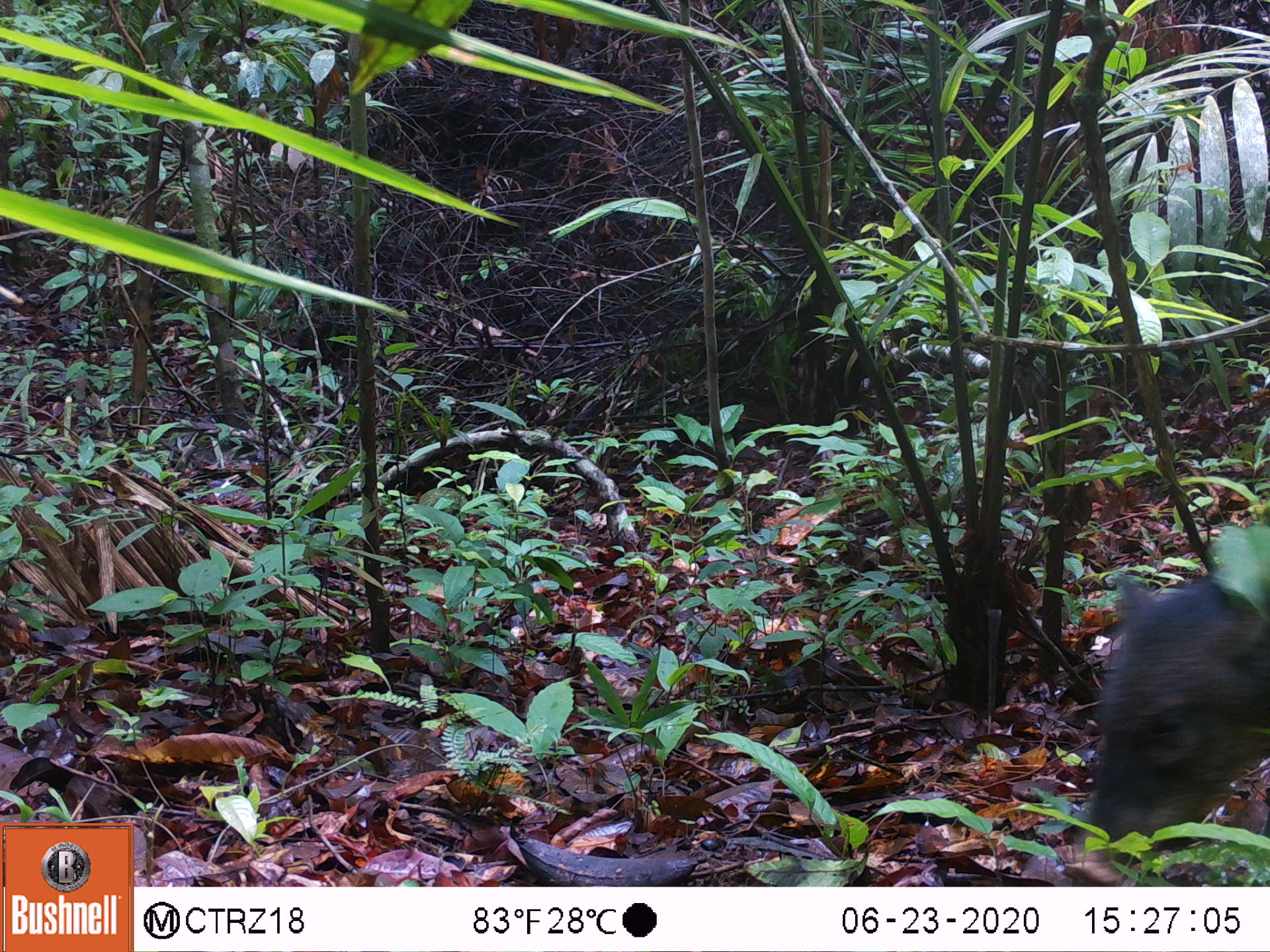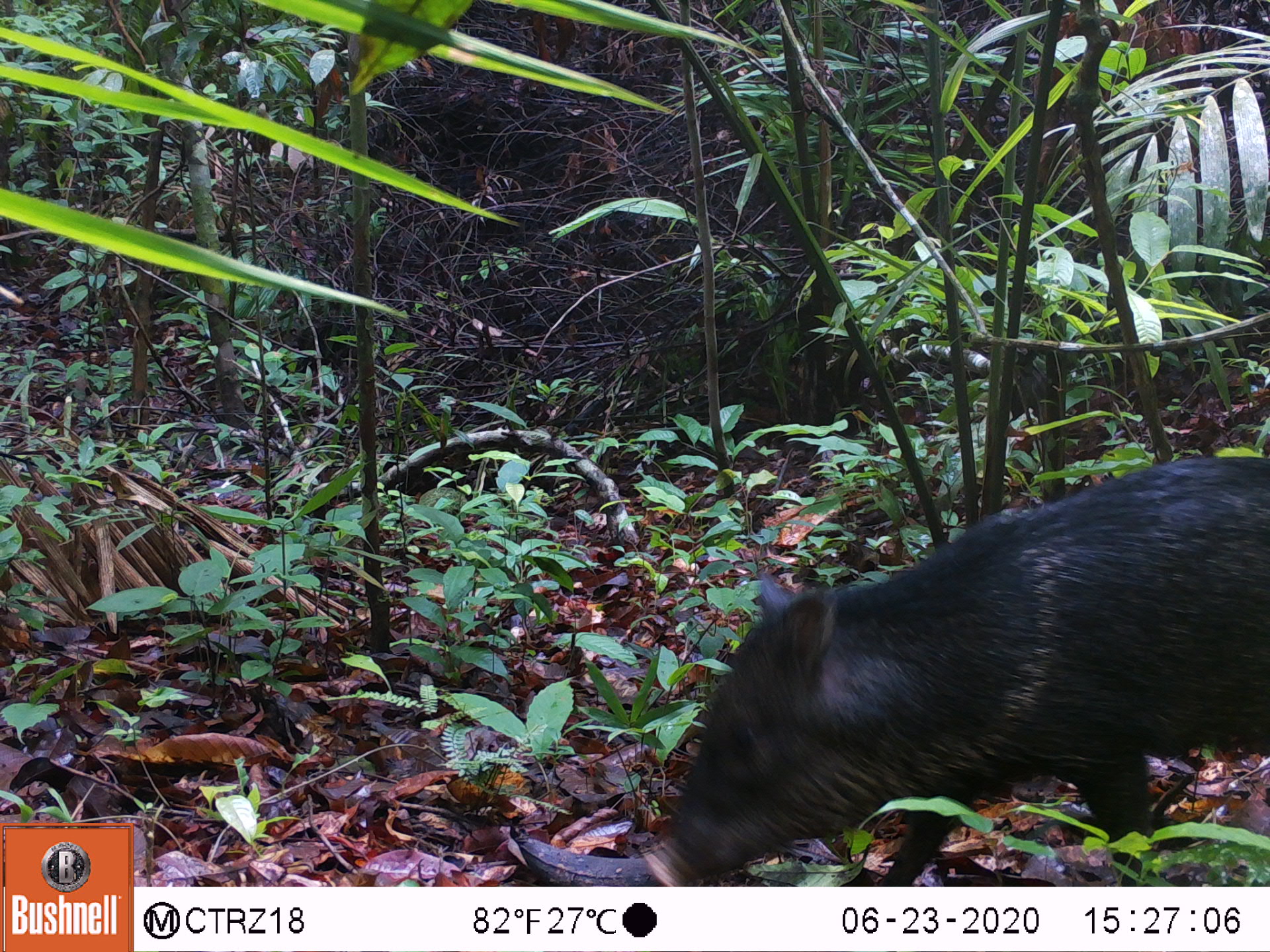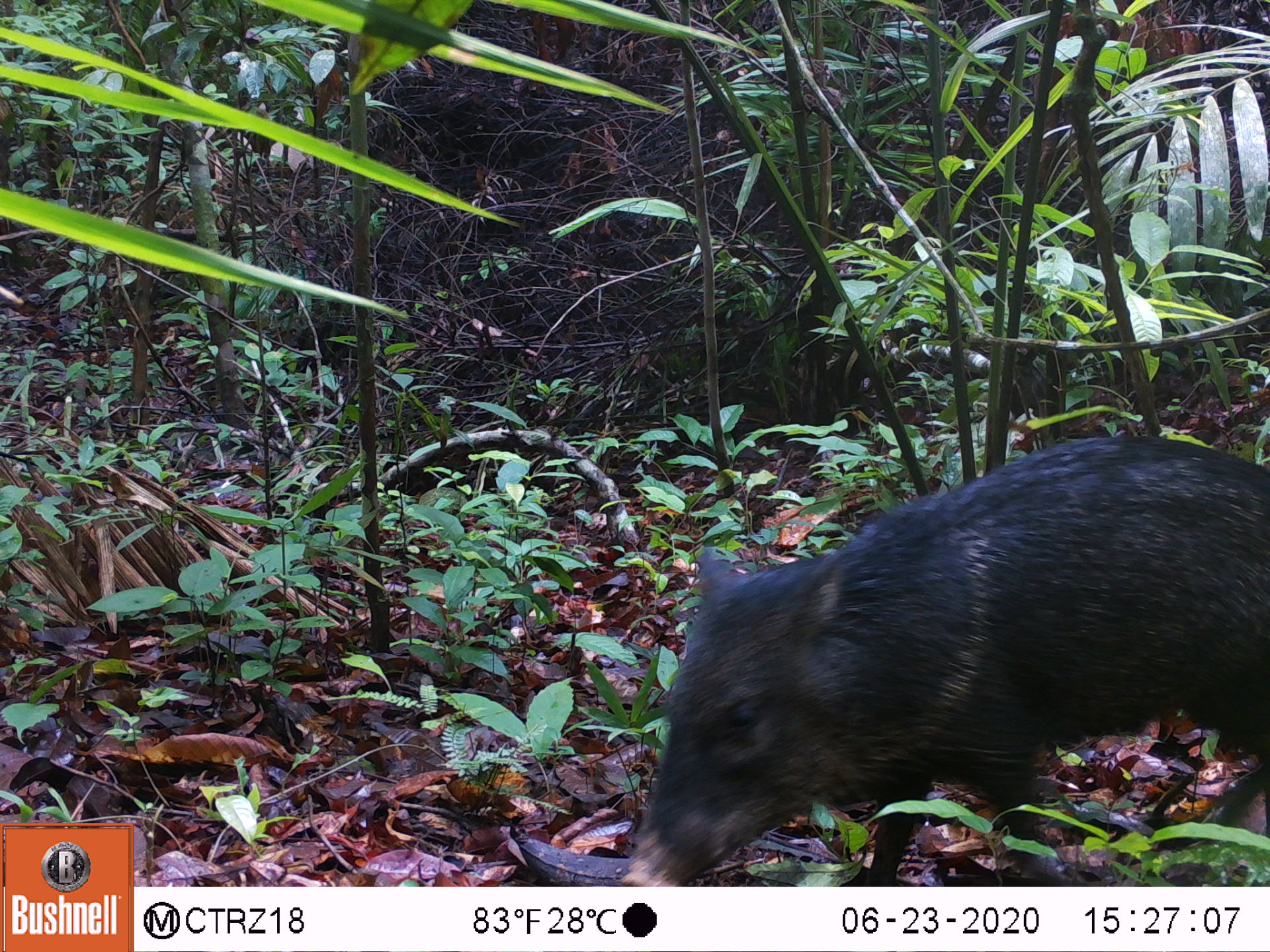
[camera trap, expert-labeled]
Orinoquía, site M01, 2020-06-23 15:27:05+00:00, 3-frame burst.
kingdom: Animalia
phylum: Chordata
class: Mammalia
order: Artiodactyla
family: Tayassuidae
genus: Pecari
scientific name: Pecari tajacu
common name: collared peccary